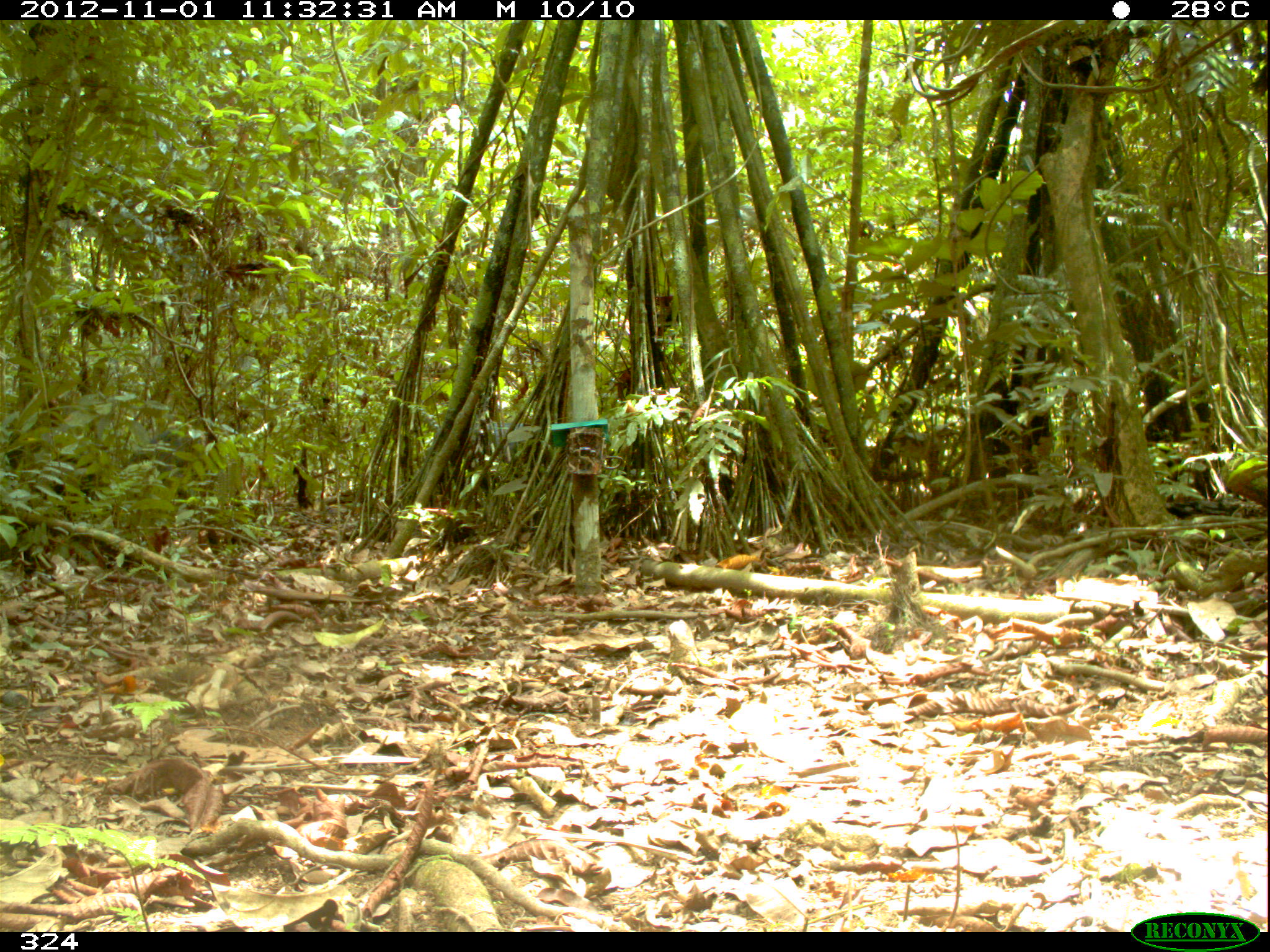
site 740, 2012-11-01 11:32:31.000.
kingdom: Animalia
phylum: Chordata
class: Mammalia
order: Artiodactyla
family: Tayassuidae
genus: Tayassu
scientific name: Tayassu pecari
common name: white-lipped peccary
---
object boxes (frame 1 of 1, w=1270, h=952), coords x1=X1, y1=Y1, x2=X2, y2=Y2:
tayassu pecari: x1=2, y1=439, x2=100, y2=503; x1=466, y1=420, x2=529, y2=479